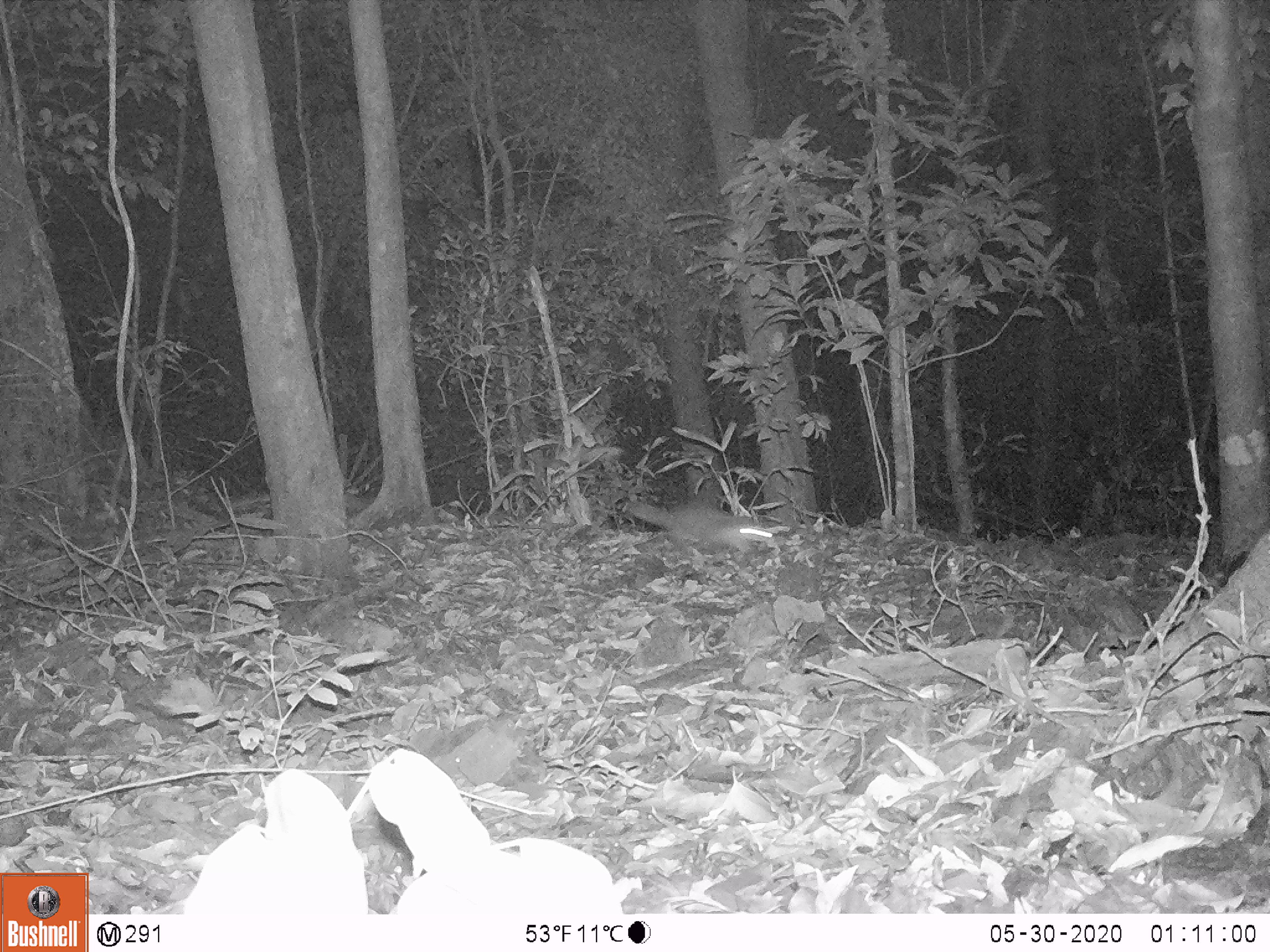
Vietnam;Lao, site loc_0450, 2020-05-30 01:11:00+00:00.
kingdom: Animalia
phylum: Chordata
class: Mammalia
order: Carnivora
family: Mustelidae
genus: Melogale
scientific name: Melogale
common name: ferret badger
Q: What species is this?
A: Ferret badger (Melogale).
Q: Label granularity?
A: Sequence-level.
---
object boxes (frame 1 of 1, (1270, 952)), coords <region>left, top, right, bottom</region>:
ferret badger: <region>625, 497, 774, 558</region>